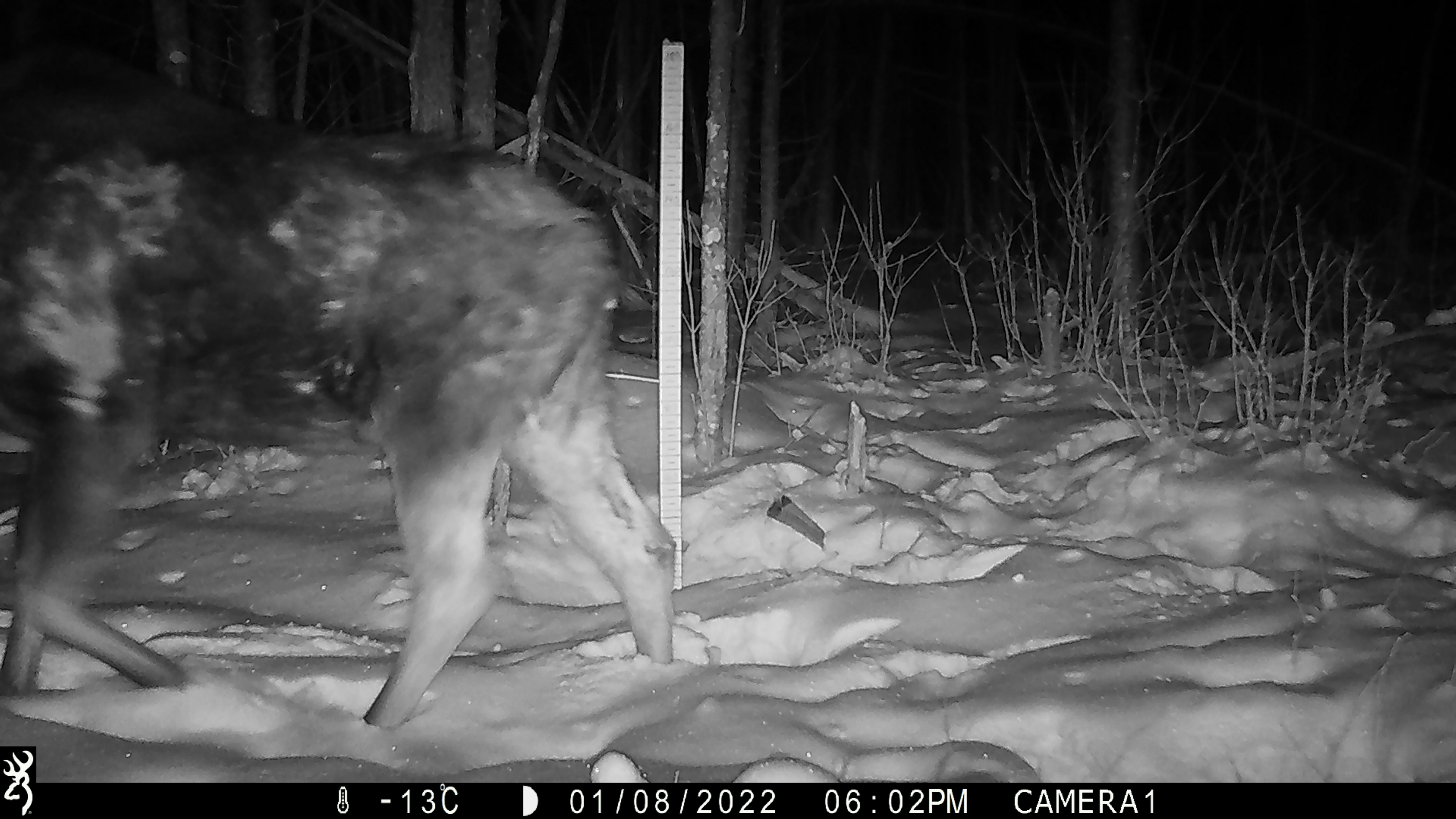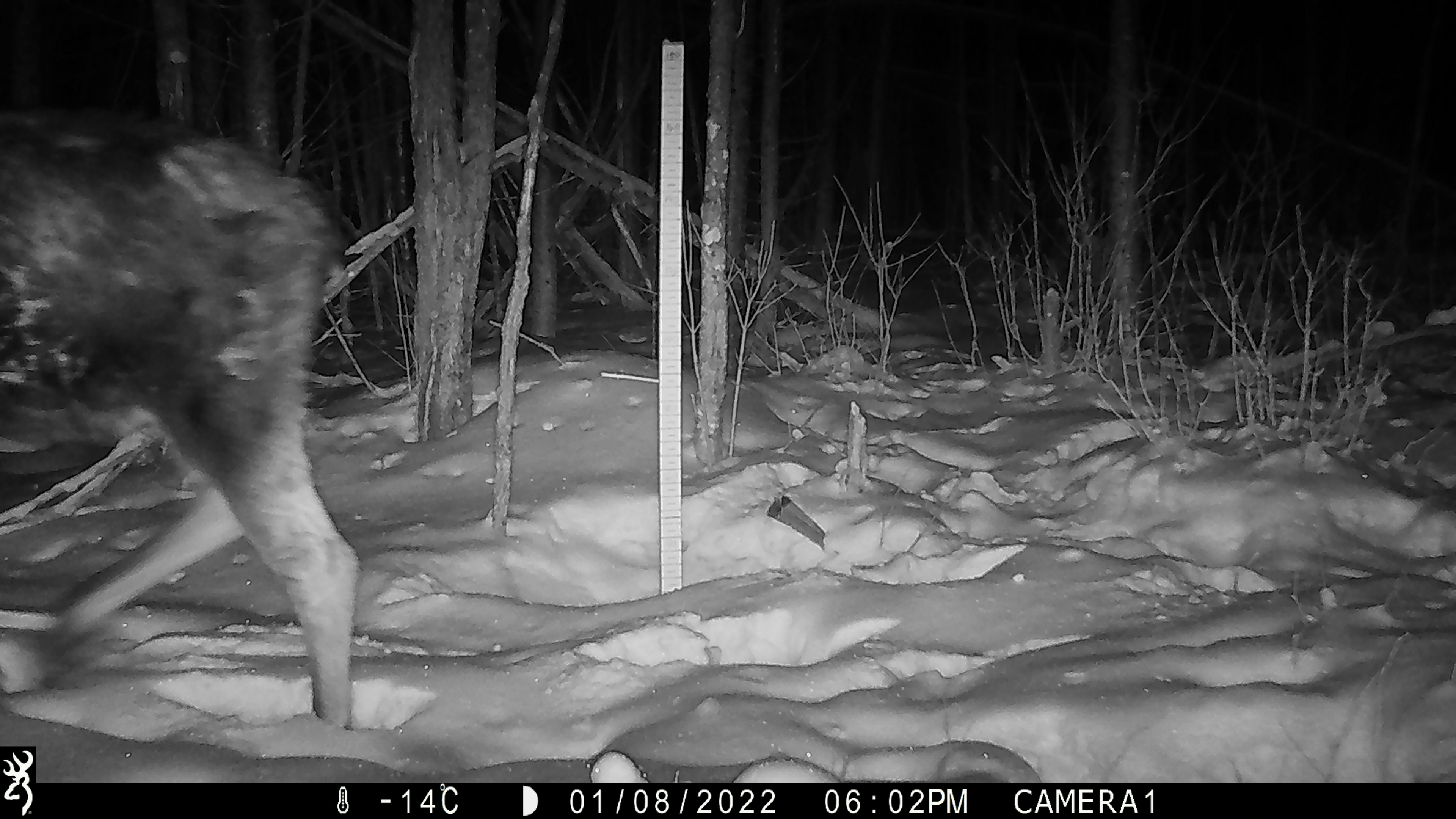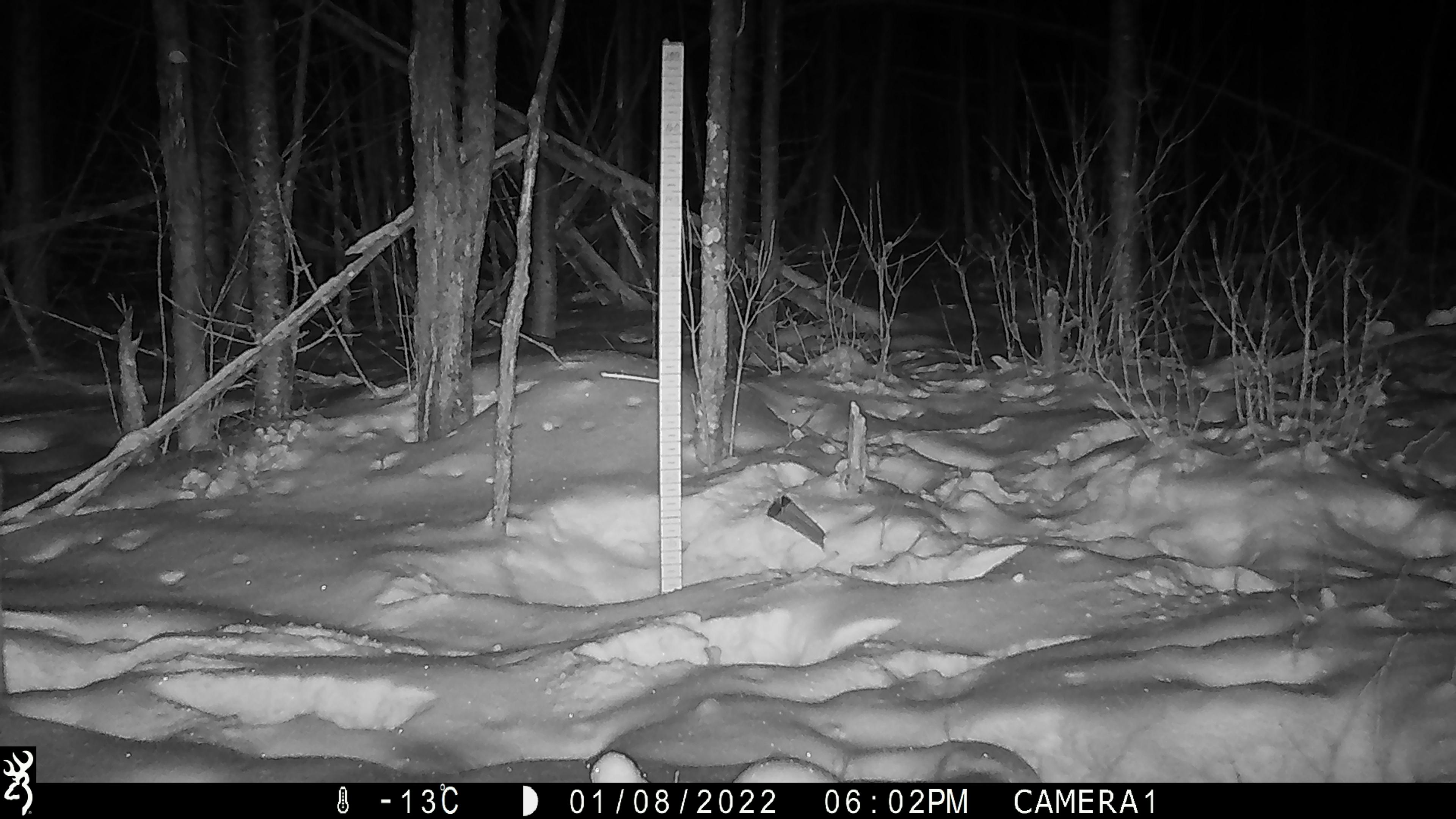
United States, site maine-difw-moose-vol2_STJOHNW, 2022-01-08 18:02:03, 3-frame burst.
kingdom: Animalia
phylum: Chordata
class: Mammalia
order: Artiodactyla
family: Cervidae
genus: Alces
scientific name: Alces alces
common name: moose